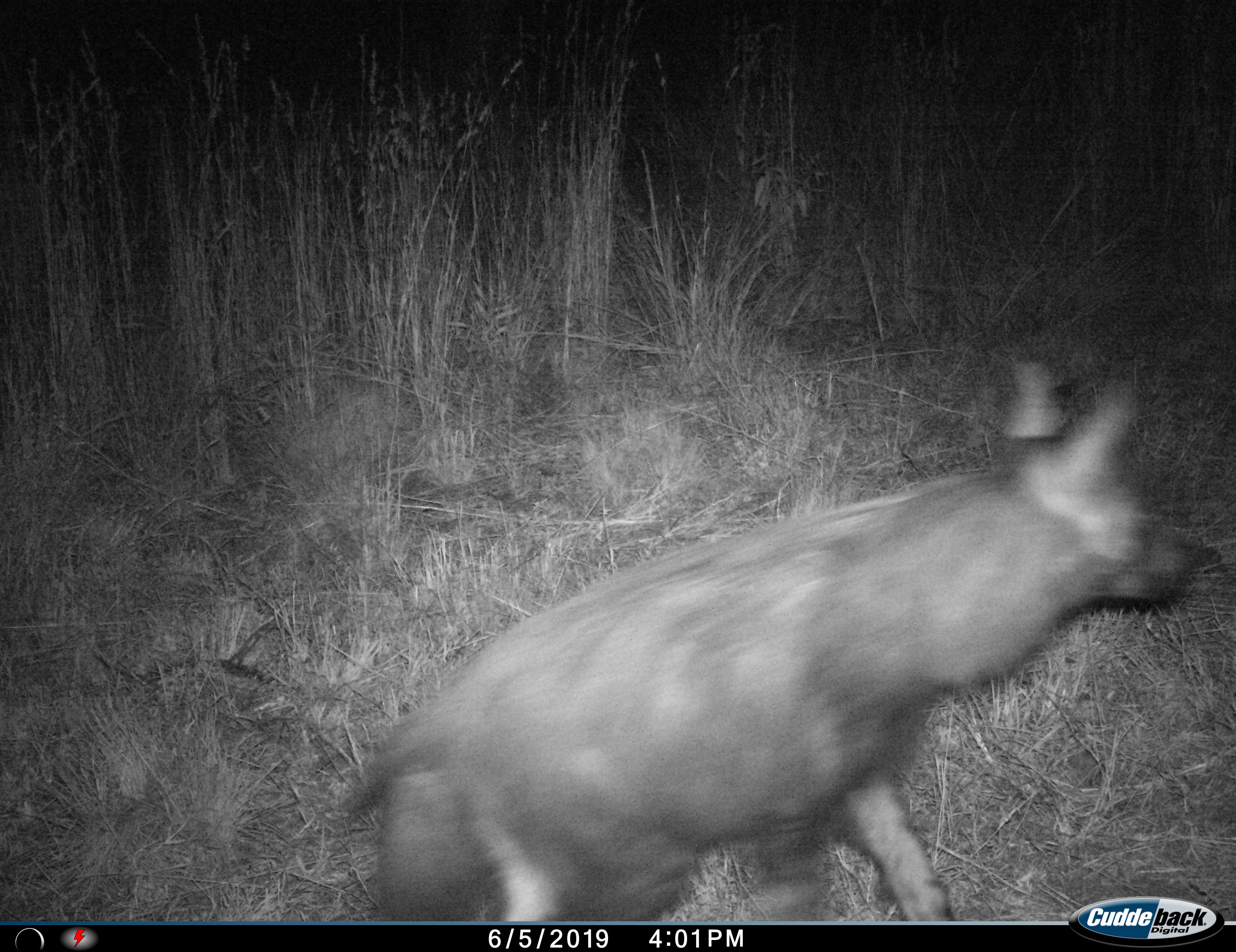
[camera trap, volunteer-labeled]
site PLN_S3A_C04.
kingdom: Animalia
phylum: Chordata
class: Mammalia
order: Carnivora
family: Hyaenidae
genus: Parahyaena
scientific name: Parahyaena brunnea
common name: brown hyena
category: hyenabrown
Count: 1.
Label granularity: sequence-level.